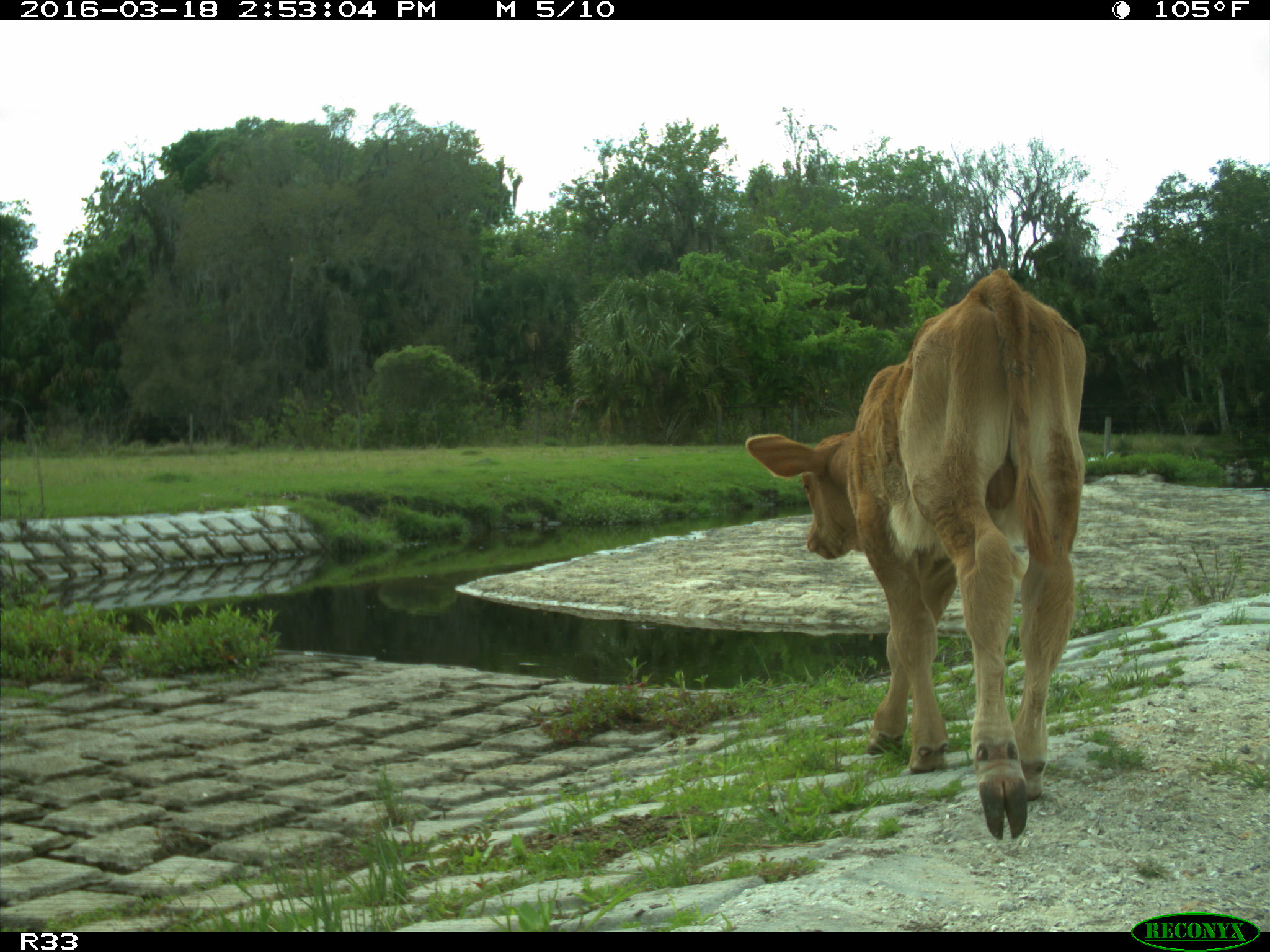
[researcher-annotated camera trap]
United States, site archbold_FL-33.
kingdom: Animalia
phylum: Chordata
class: Mammalia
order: Artiodactyla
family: Bovidae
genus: Bos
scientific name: Bos taurus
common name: domestic cow